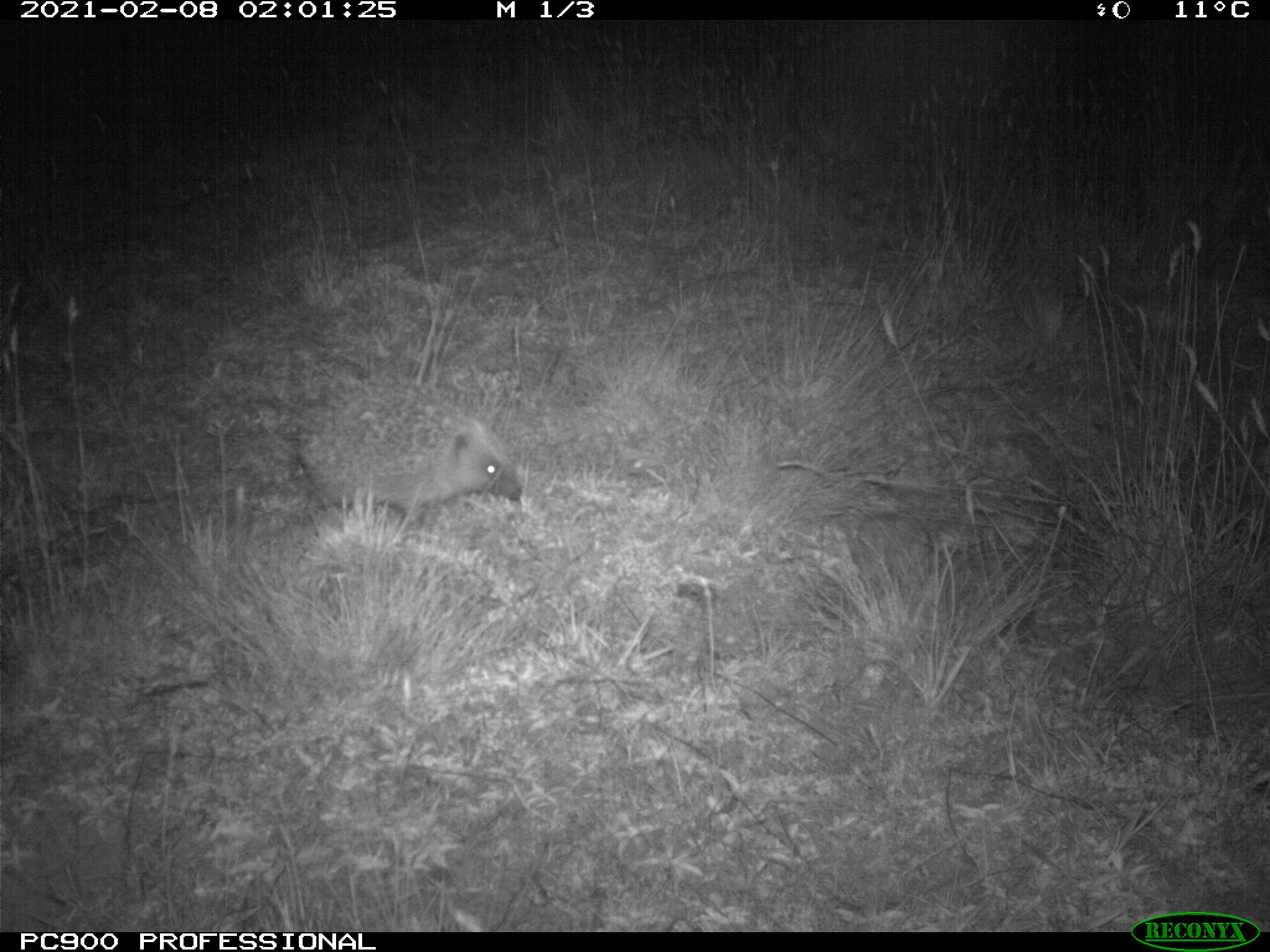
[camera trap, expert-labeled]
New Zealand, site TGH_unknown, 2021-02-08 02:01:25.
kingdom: Animalia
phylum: Chordata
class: Mammalia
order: Eulipotyphla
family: Erinaceidae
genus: Erinaceus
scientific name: Erinaceus europaeus europaeus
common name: european hedgehog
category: hedgehog